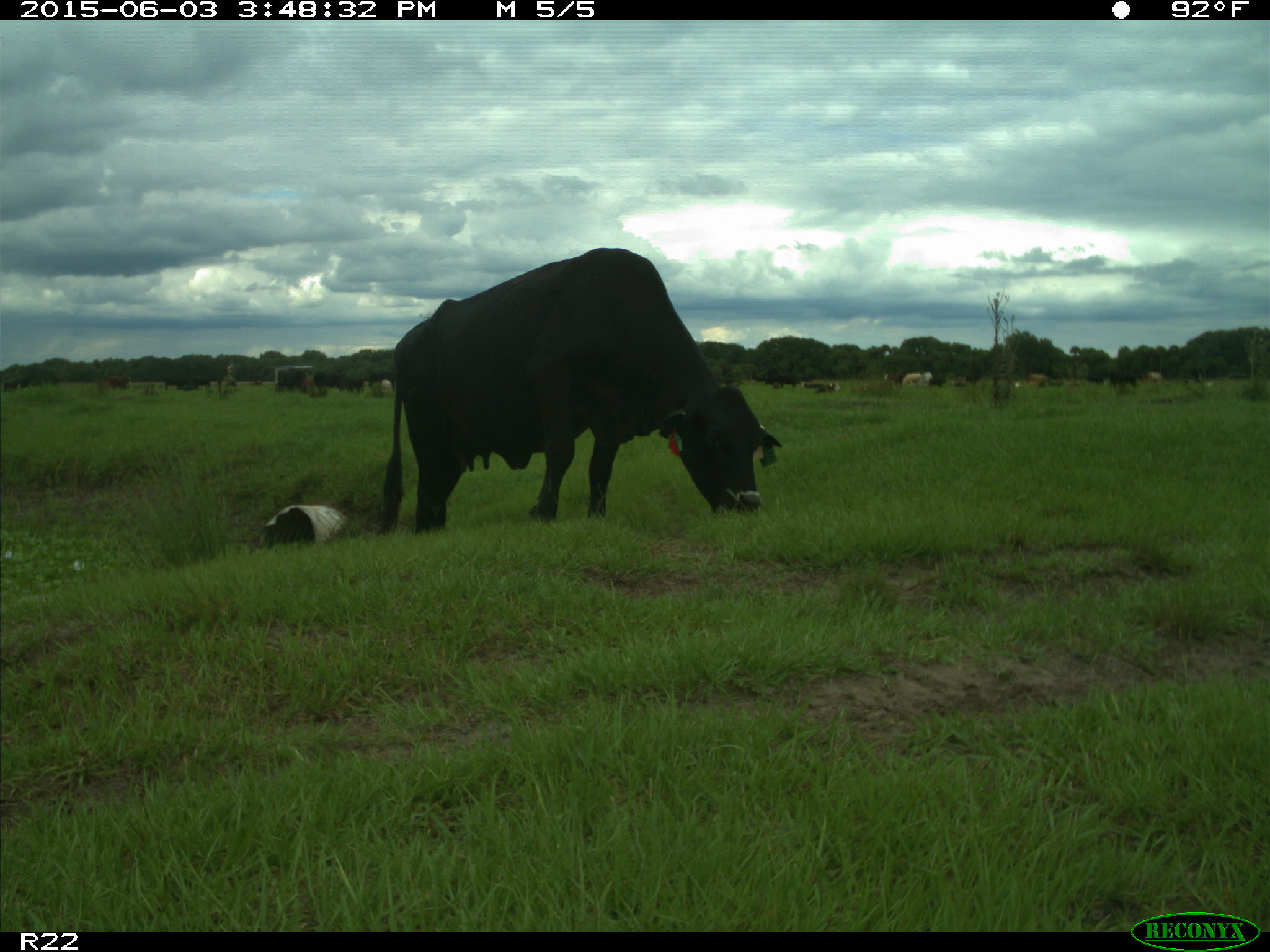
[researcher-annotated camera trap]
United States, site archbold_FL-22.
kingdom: Animalia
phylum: Chordata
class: Mammalia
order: Artiodactyla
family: Bovidae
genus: Bos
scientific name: Bos taurus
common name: domestic cow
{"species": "Bos taurus (domestic cow)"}